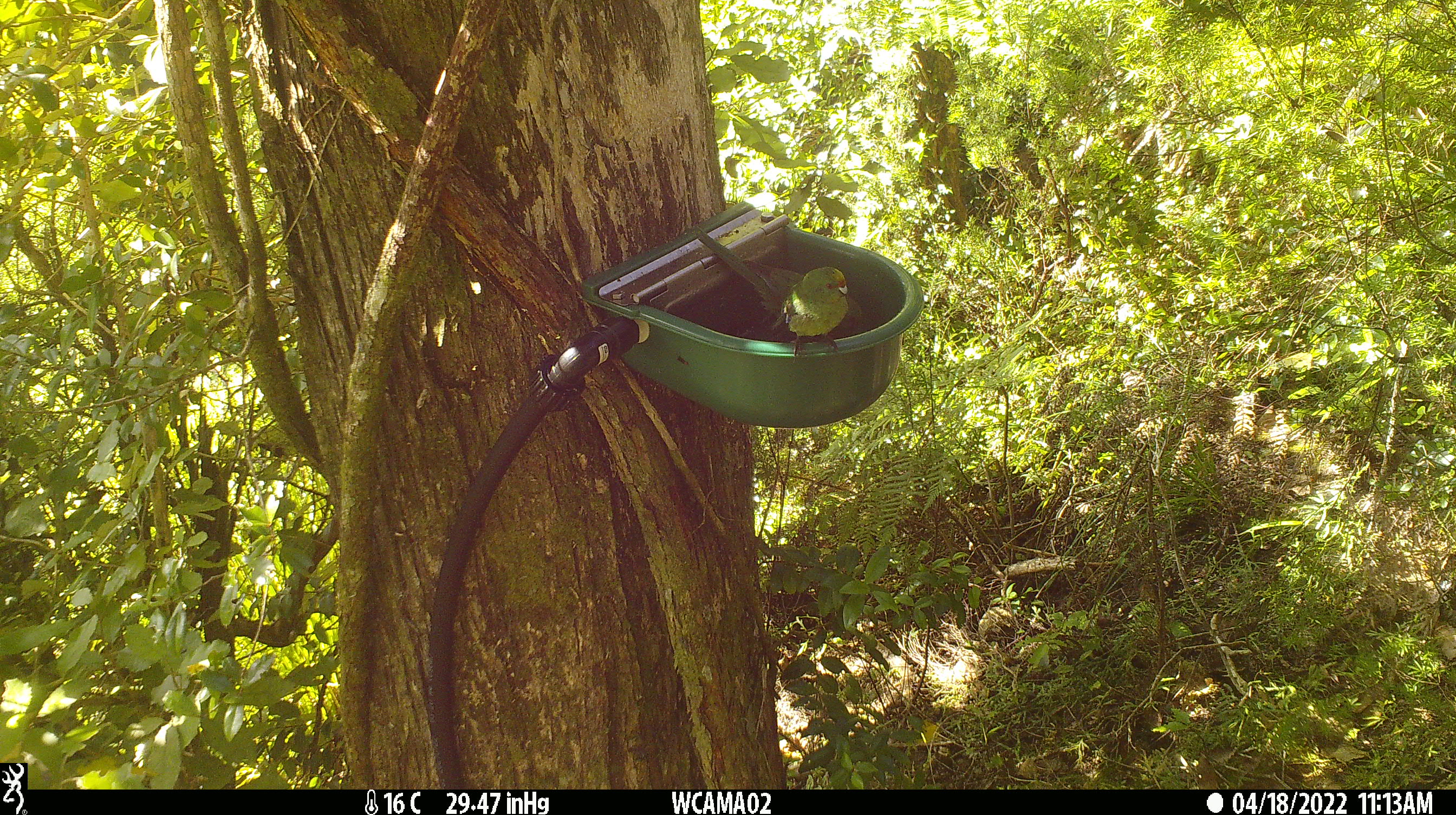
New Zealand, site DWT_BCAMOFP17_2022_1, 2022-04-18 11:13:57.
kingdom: Animalia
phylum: Chordata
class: Aves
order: Psittaciformes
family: Psittaculidae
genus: Cyanoramphus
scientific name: Cyanoramphus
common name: parakeet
Parakeet (Cyanoramphus).